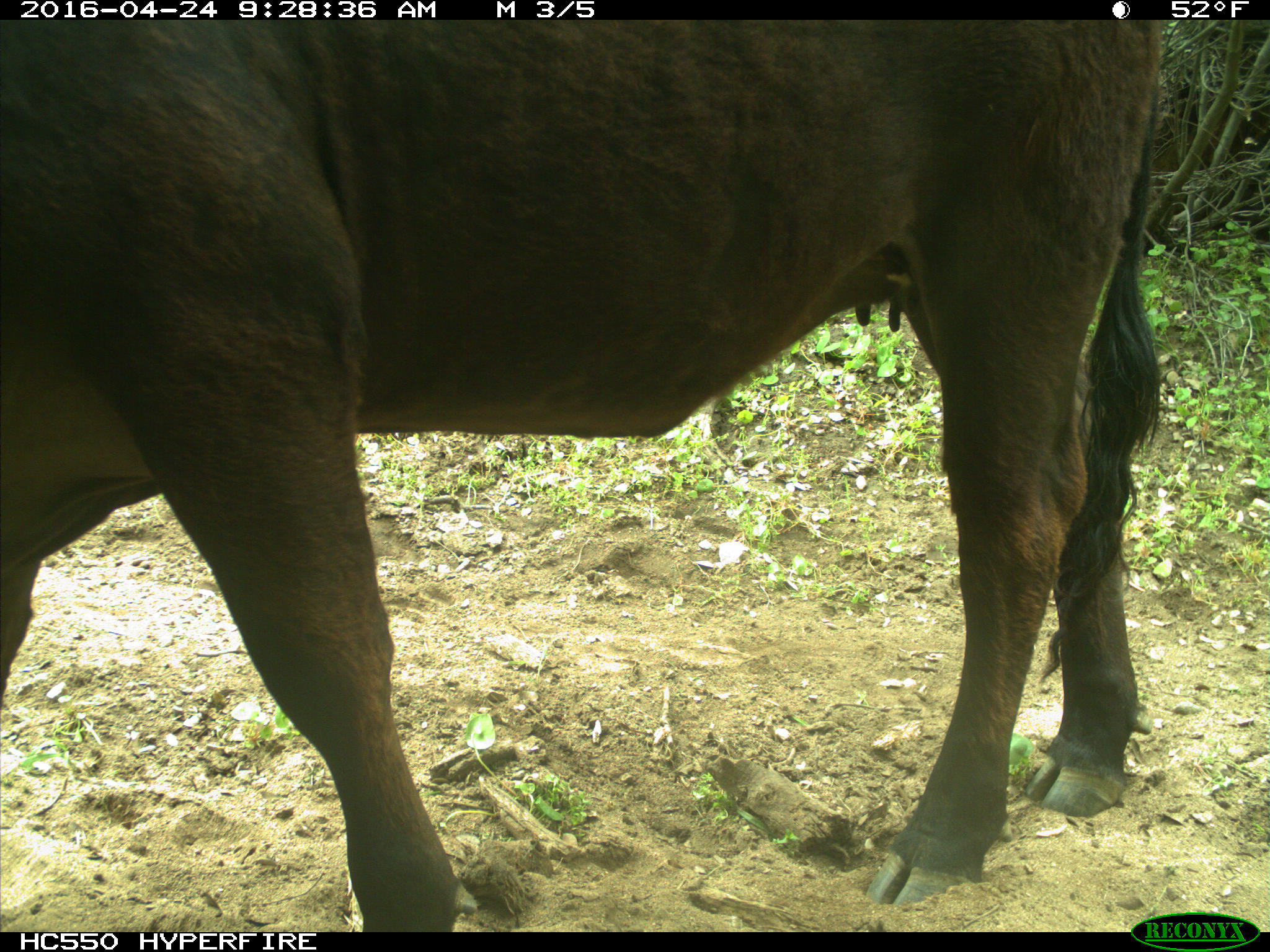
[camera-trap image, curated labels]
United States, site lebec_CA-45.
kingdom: Animalia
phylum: Chordata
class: Mammalia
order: Artiodactyla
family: Bovidae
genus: Bos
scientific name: Bos taurus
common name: domestic cow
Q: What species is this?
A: Bos taurus (domestic cow).